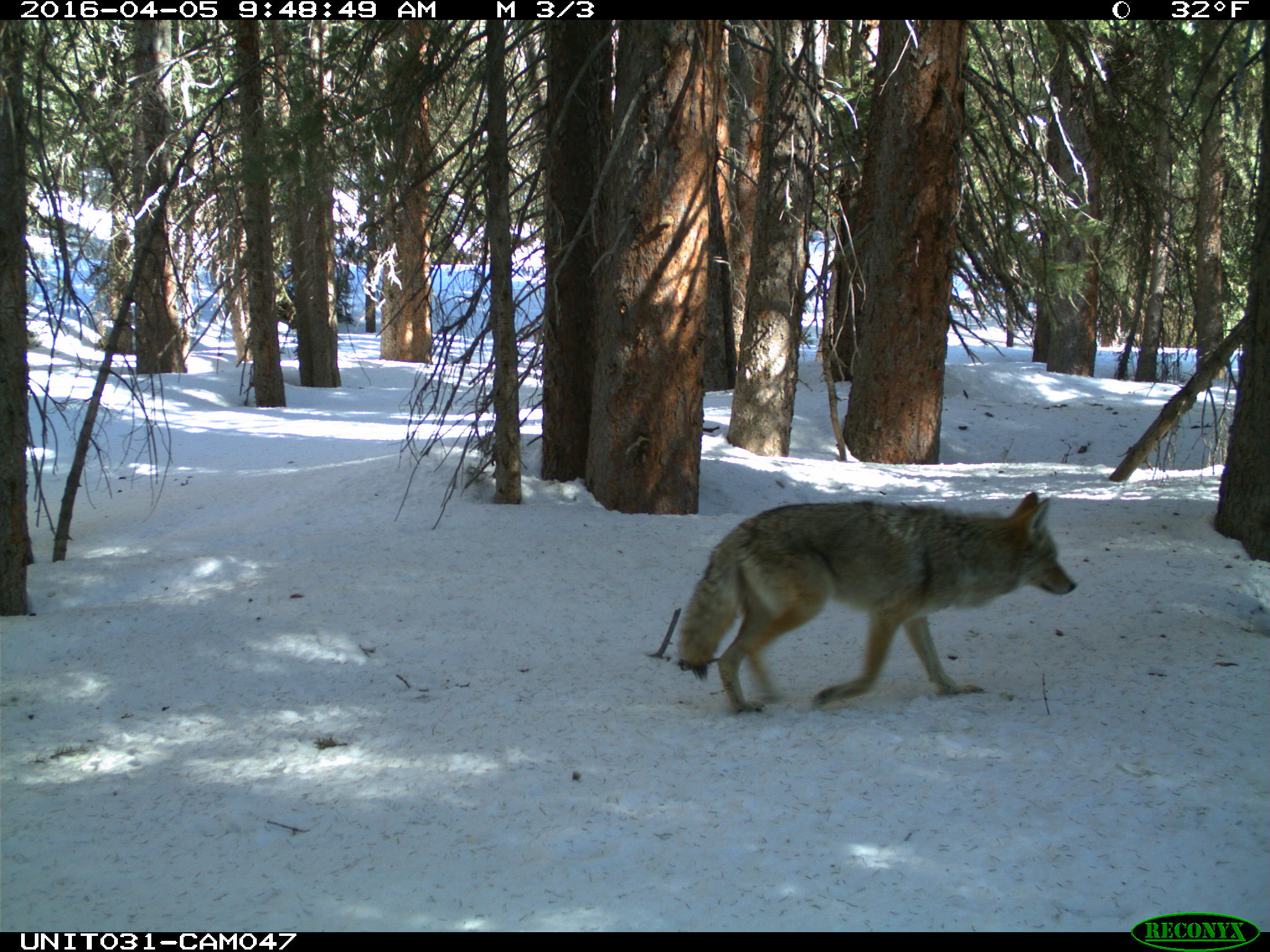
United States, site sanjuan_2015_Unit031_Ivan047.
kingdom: Animalia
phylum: Chordata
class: Mammalia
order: Carnivora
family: Canidae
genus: Canis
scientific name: Canis latrans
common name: coyote